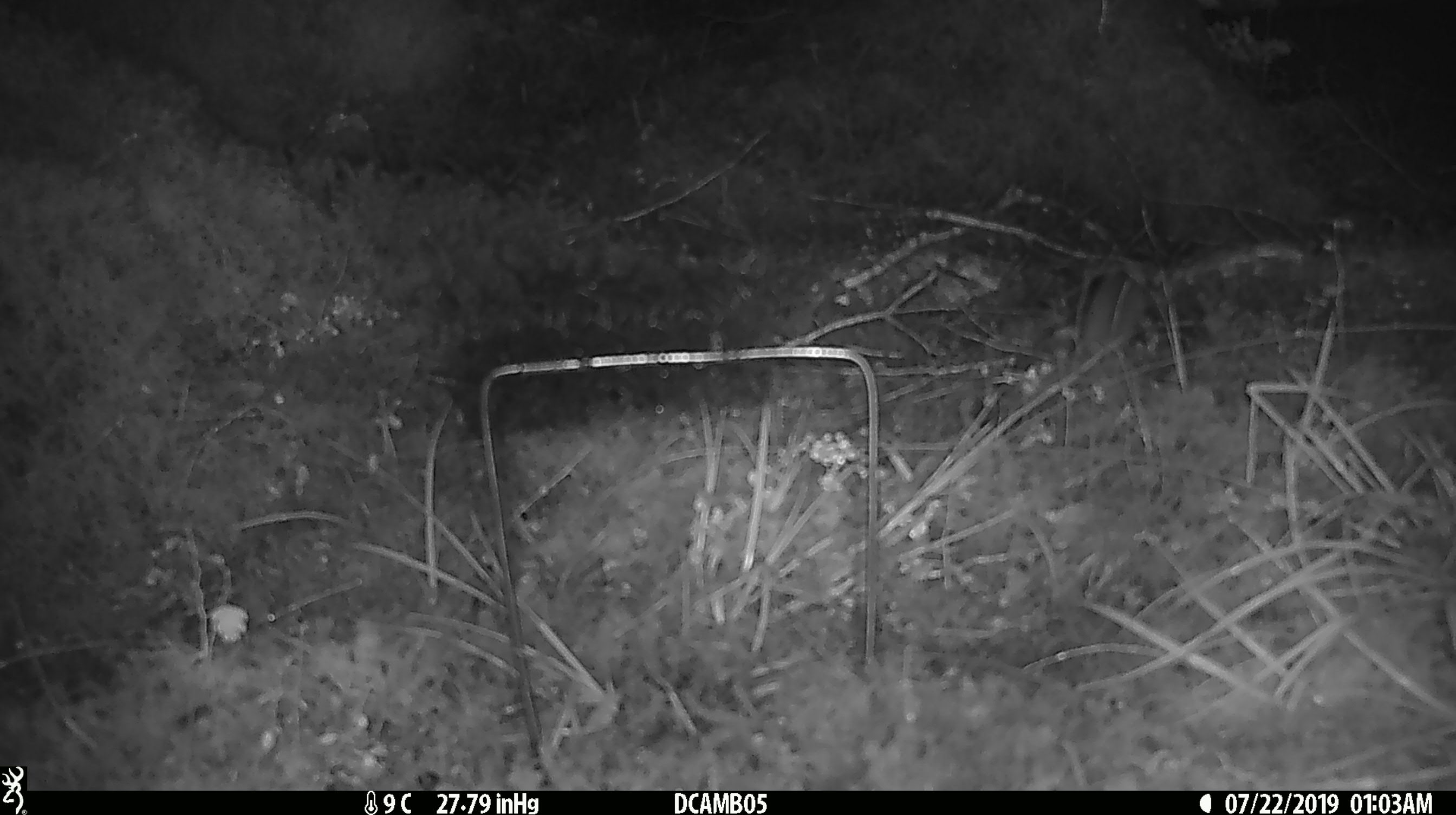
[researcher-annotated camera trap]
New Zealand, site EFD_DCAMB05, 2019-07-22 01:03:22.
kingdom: Animalia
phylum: Chordata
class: Mammalia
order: Rodentia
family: Muridae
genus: Mus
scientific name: Mus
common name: mouse